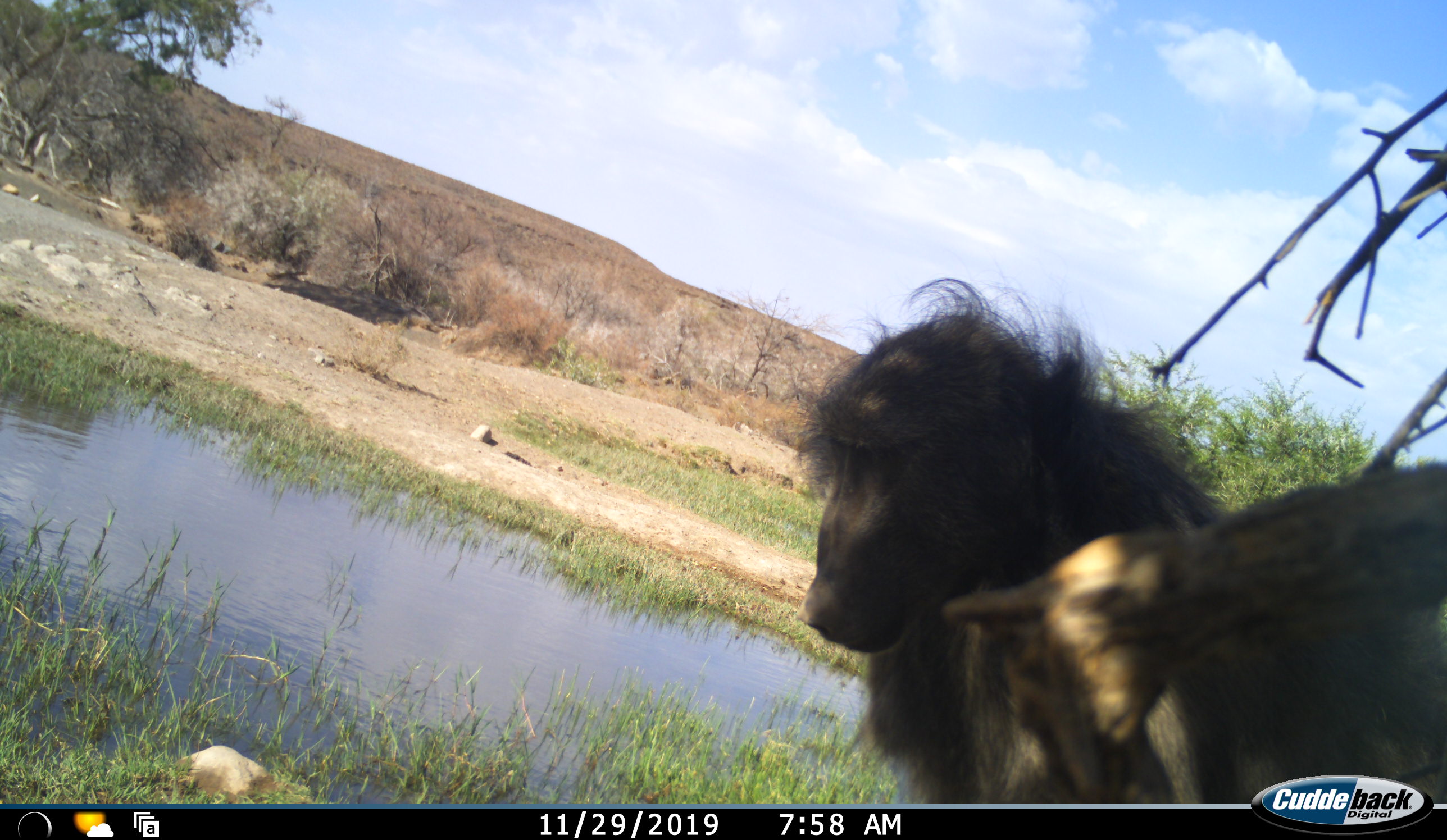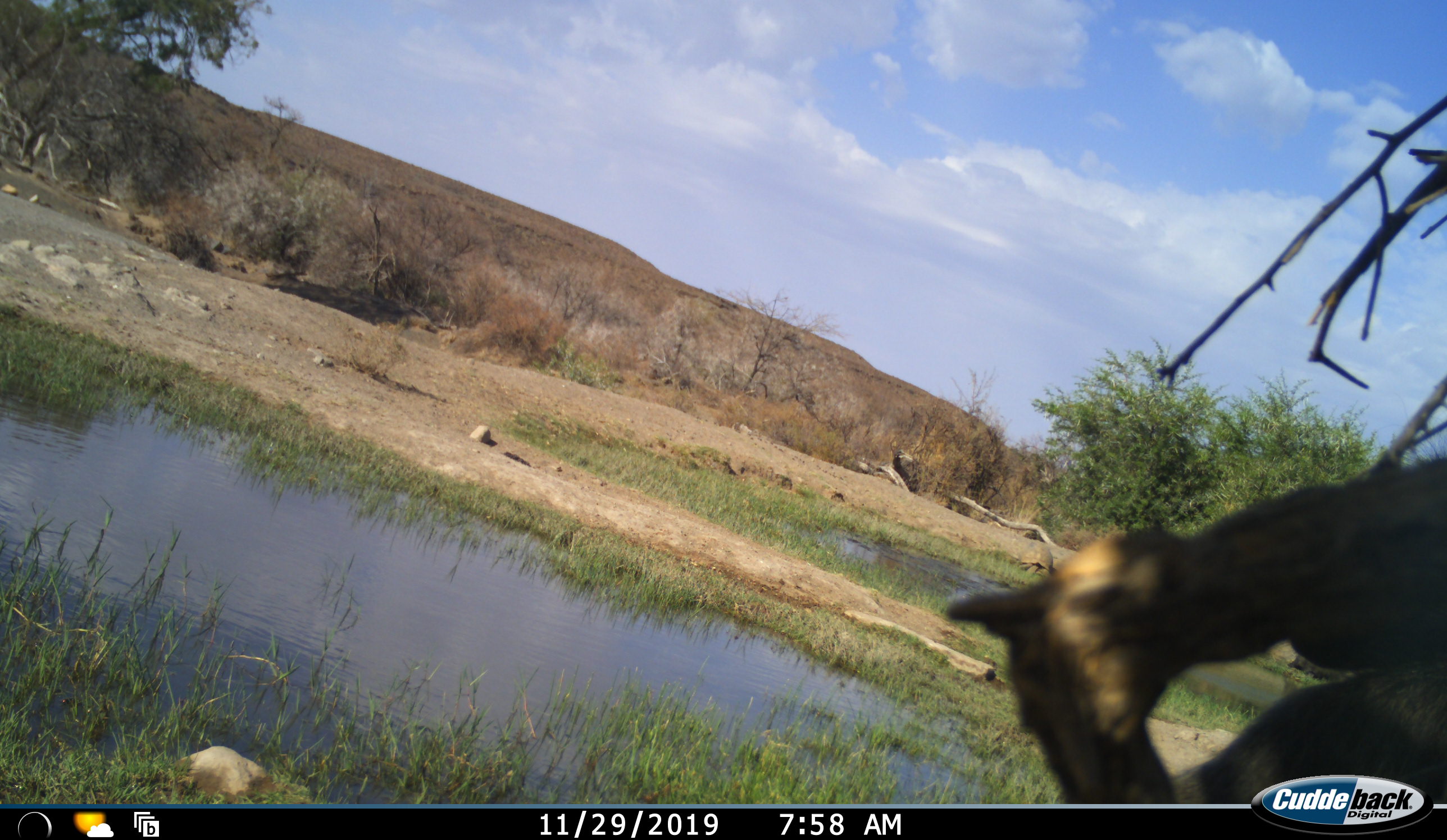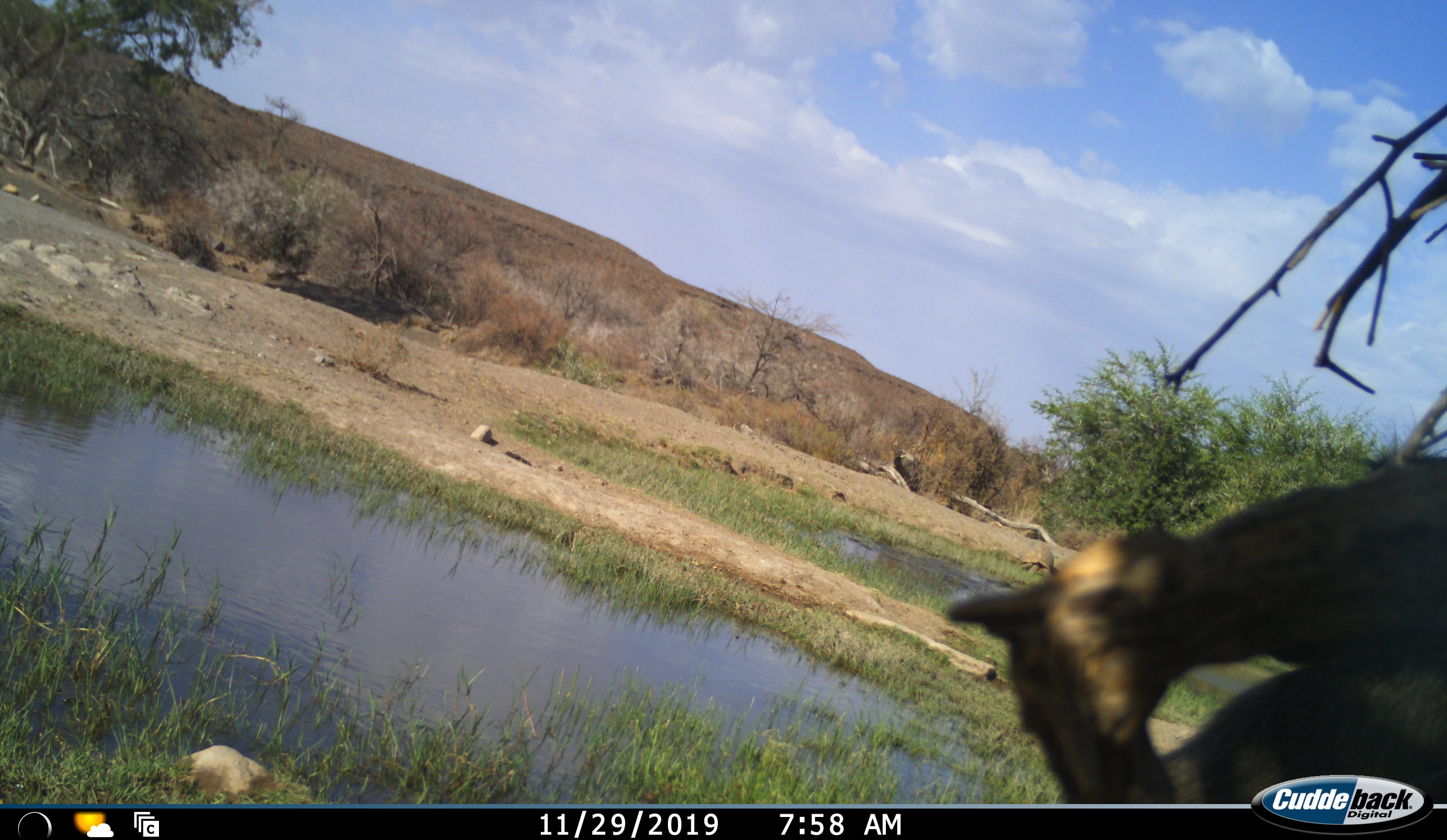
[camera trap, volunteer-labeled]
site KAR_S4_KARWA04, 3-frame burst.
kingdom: Animalia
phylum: Chordata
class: Mammalia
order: Primates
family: Cercopithecidae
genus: Papio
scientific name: Papio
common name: baboon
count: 1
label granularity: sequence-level